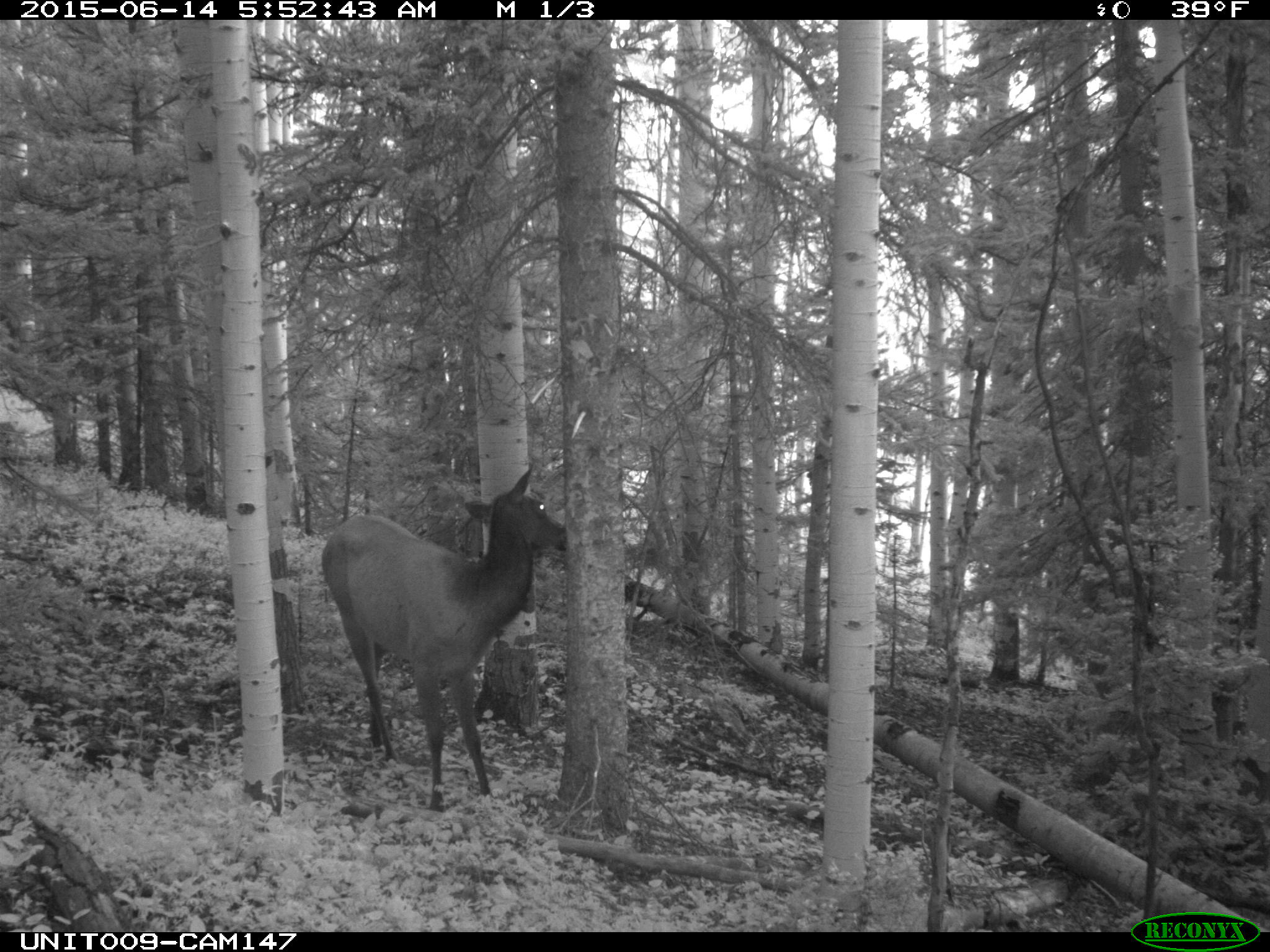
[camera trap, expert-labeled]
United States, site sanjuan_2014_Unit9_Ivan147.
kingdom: Animalia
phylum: Chordata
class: Mammalia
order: Artiodactyla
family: Cervidae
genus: Cervus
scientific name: Cervus elaphus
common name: red deer